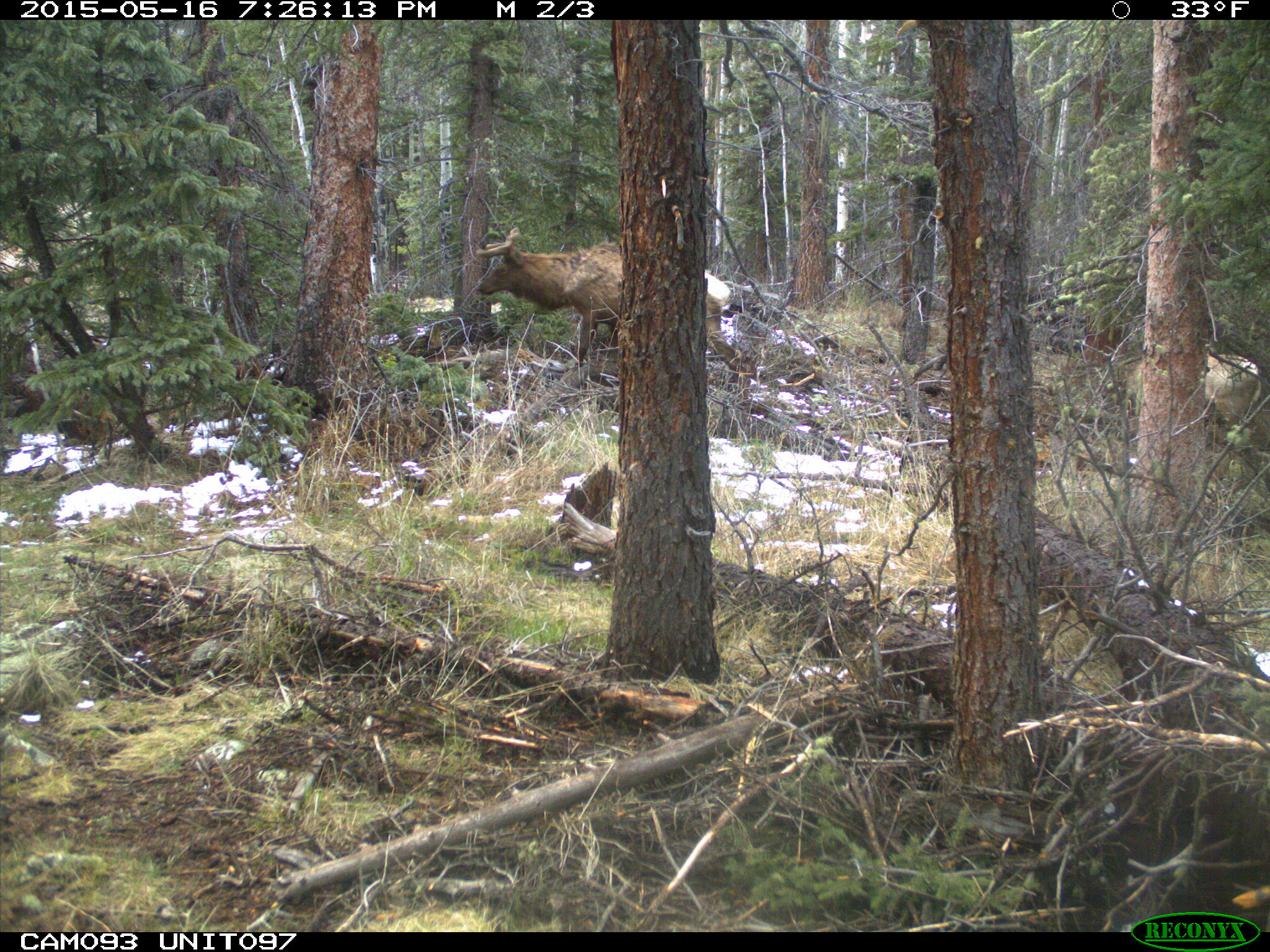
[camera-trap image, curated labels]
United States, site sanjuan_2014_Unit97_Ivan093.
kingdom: Animalia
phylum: Chordata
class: Mammalia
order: Artiodactyla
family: Cervidae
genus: Cervus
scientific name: Cervus elaphus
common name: red deer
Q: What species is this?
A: Cervus elaphus (red deer).